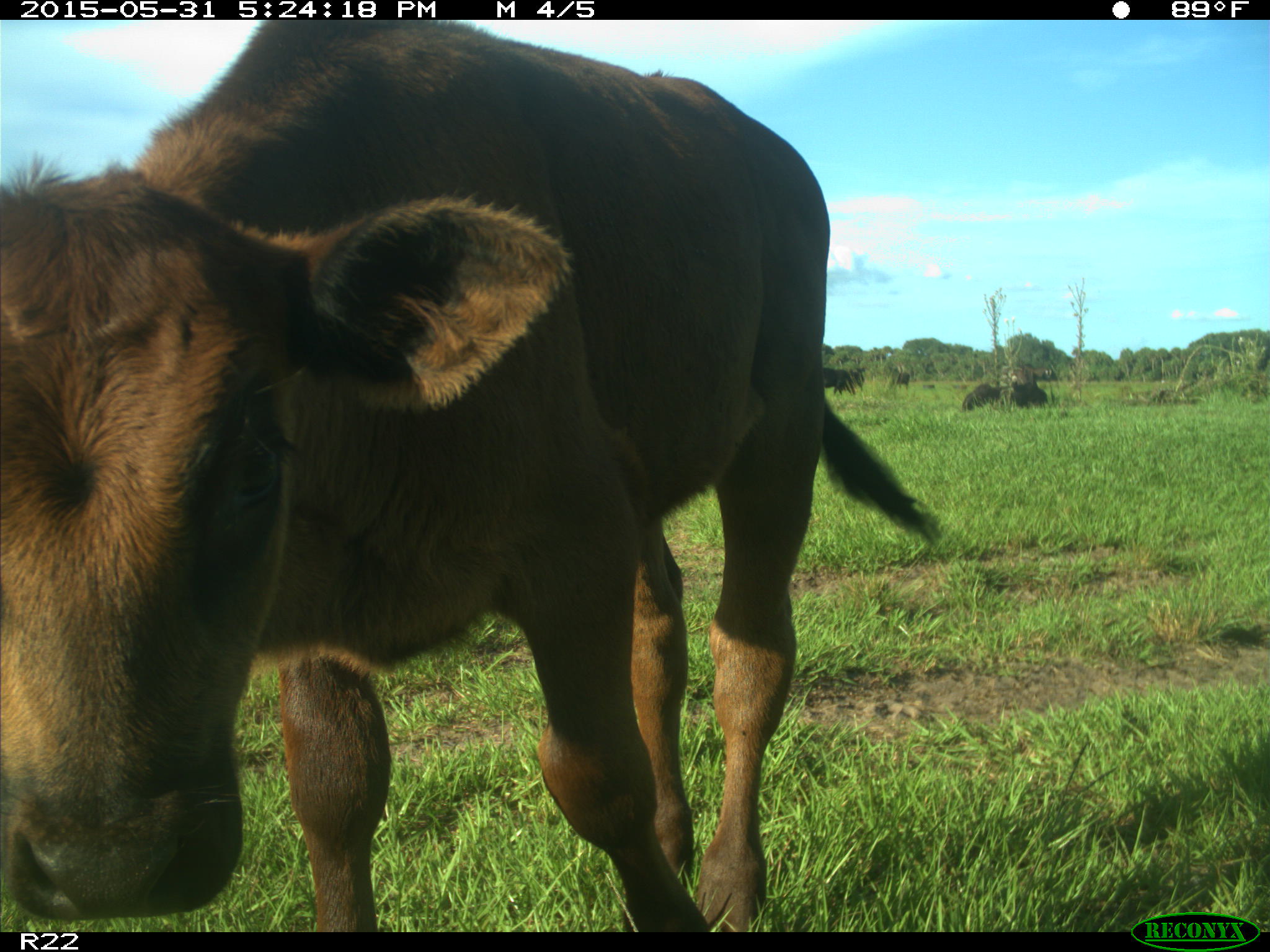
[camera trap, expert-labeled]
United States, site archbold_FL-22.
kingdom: Animalia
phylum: Chordata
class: Mammalia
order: Artiodactyla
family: Bovidae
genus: Bos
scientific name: Bos taurus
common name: domestic cow